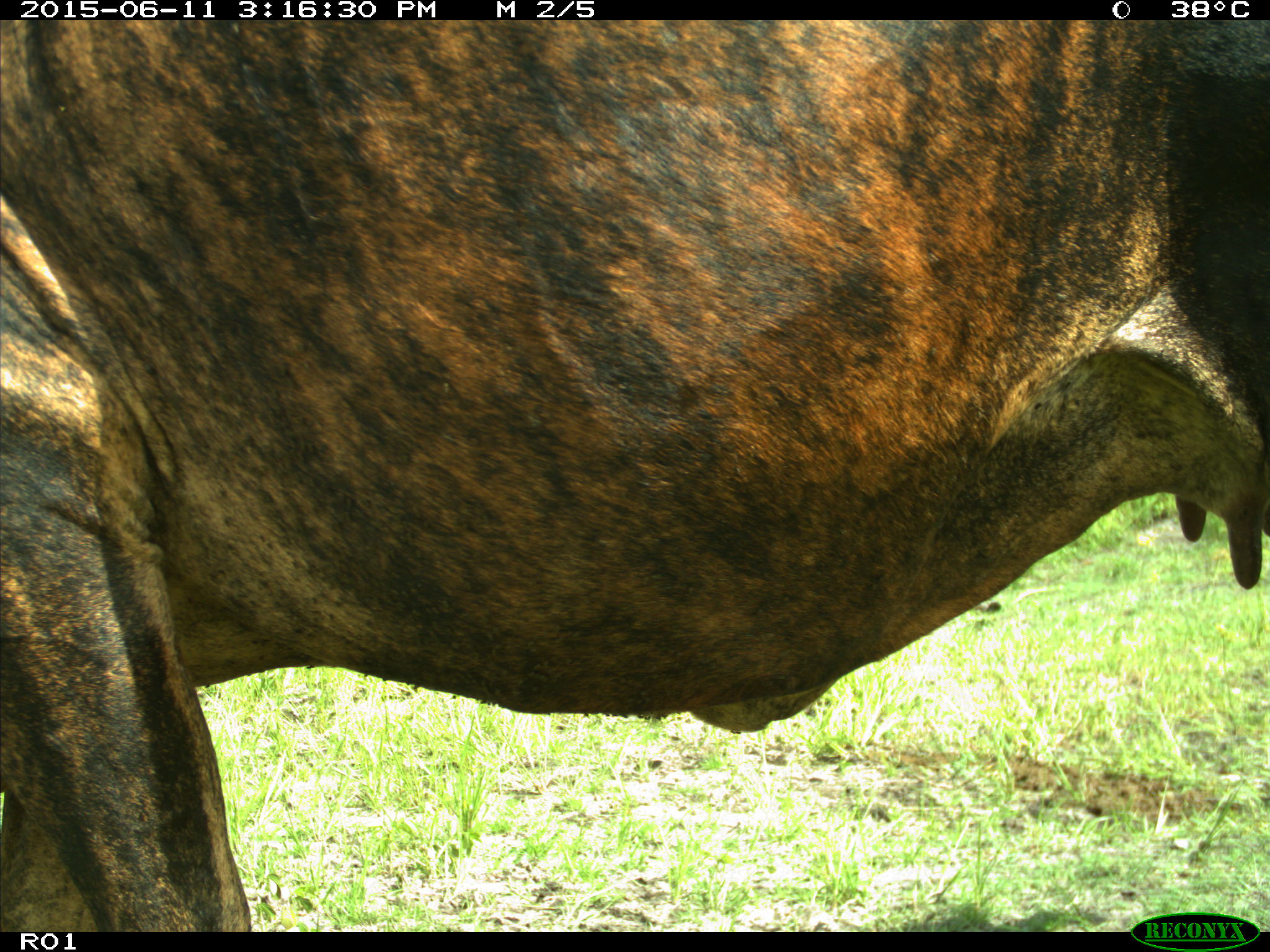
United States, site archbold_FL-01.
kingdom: Animalia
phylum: Chordata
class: Mammalia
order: Artiodactyla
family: Bovidae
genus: Bos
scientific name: Bos taurus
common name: domestic cow